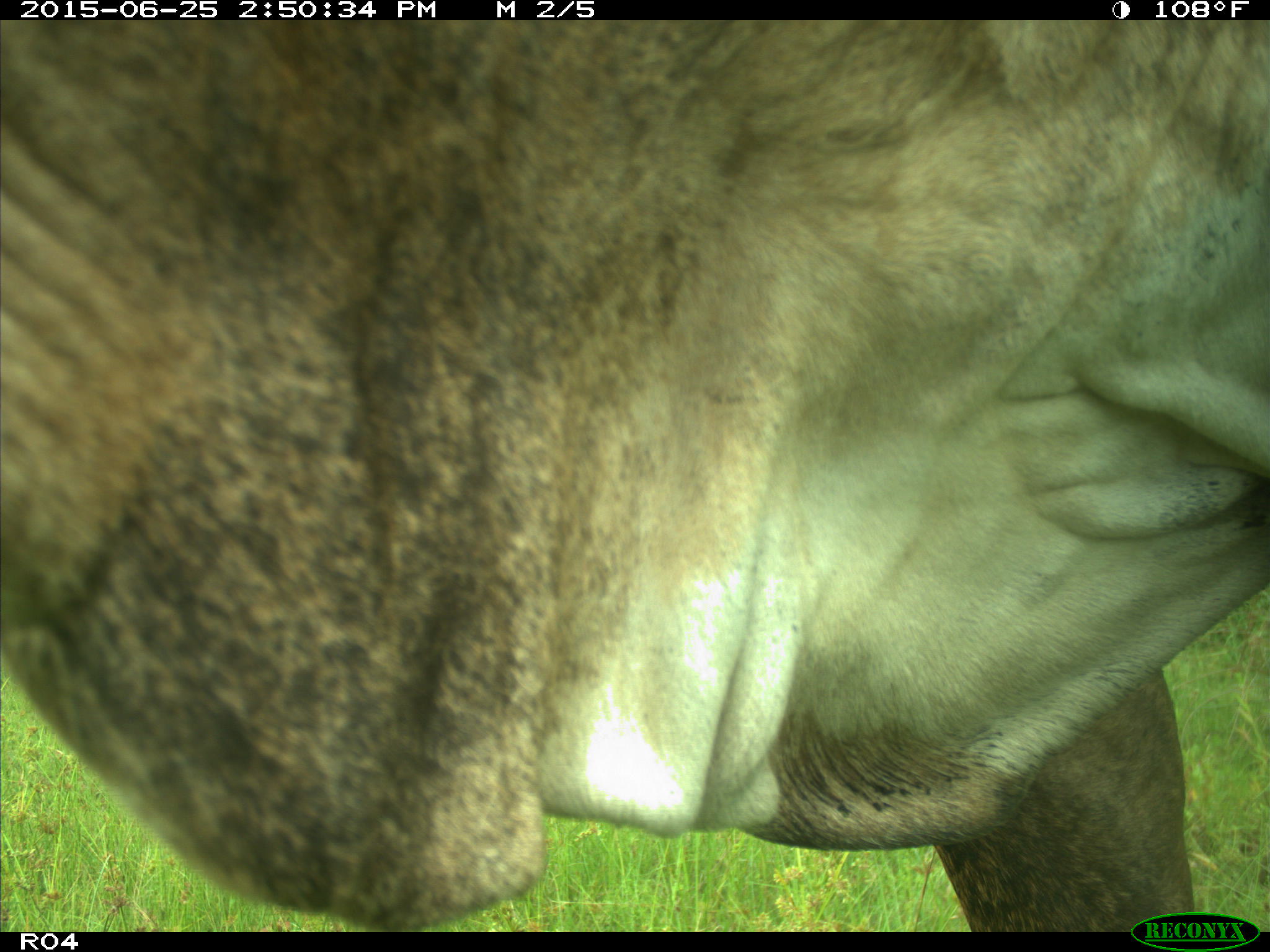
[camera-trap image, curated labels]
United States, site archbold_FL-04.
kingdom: Animalia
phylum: Chordata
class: Mammalia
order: Artiodactyla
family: Bovidae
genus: Bos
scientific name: Bos taurus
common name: domestic cow